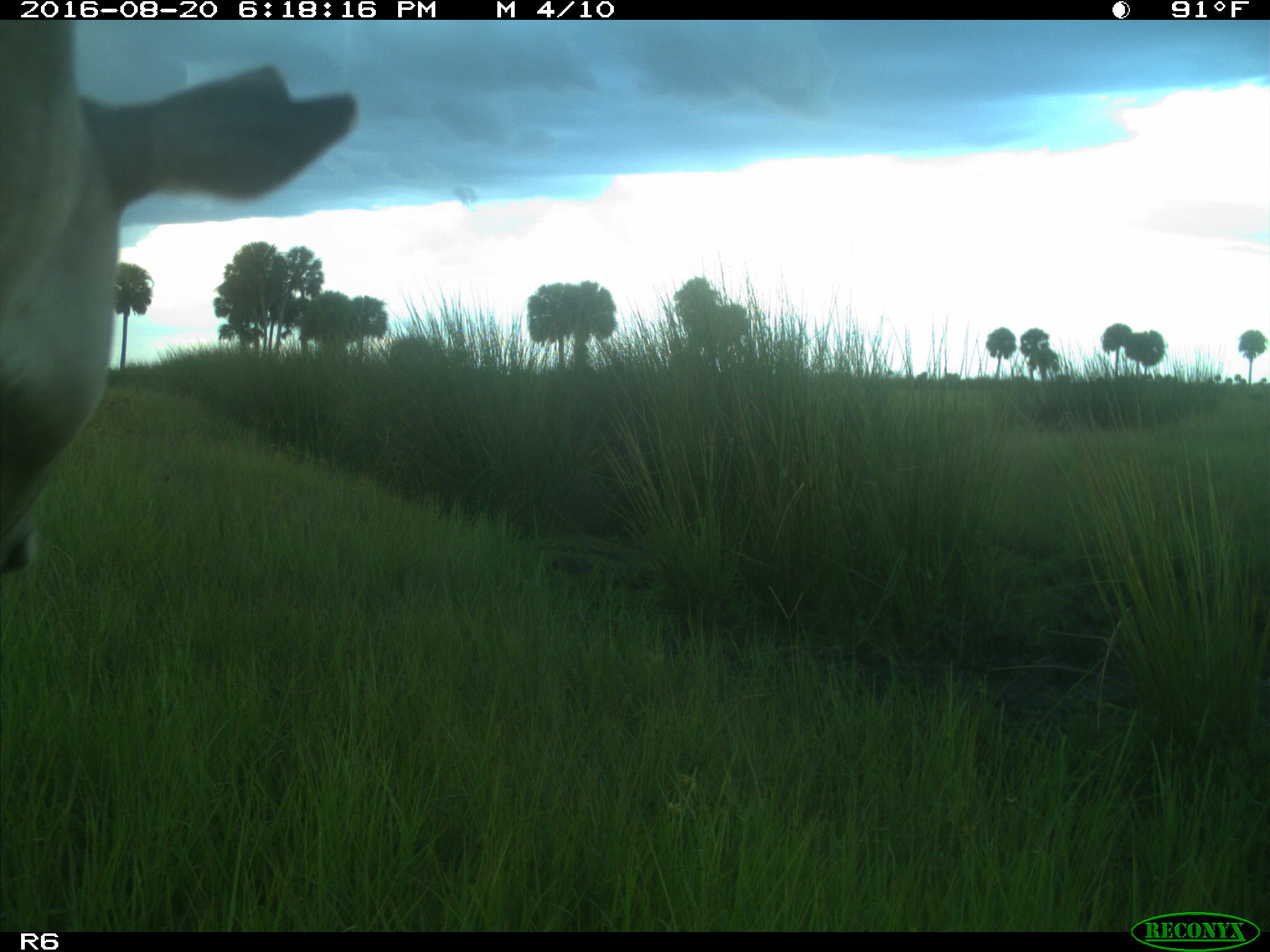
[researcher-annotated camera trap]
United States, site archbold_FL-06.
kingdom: Animalia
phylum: Chordata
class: Mammalia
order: Artiodactyla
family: Bovidae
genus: Bos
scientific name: Bos taurus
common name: domestic cow